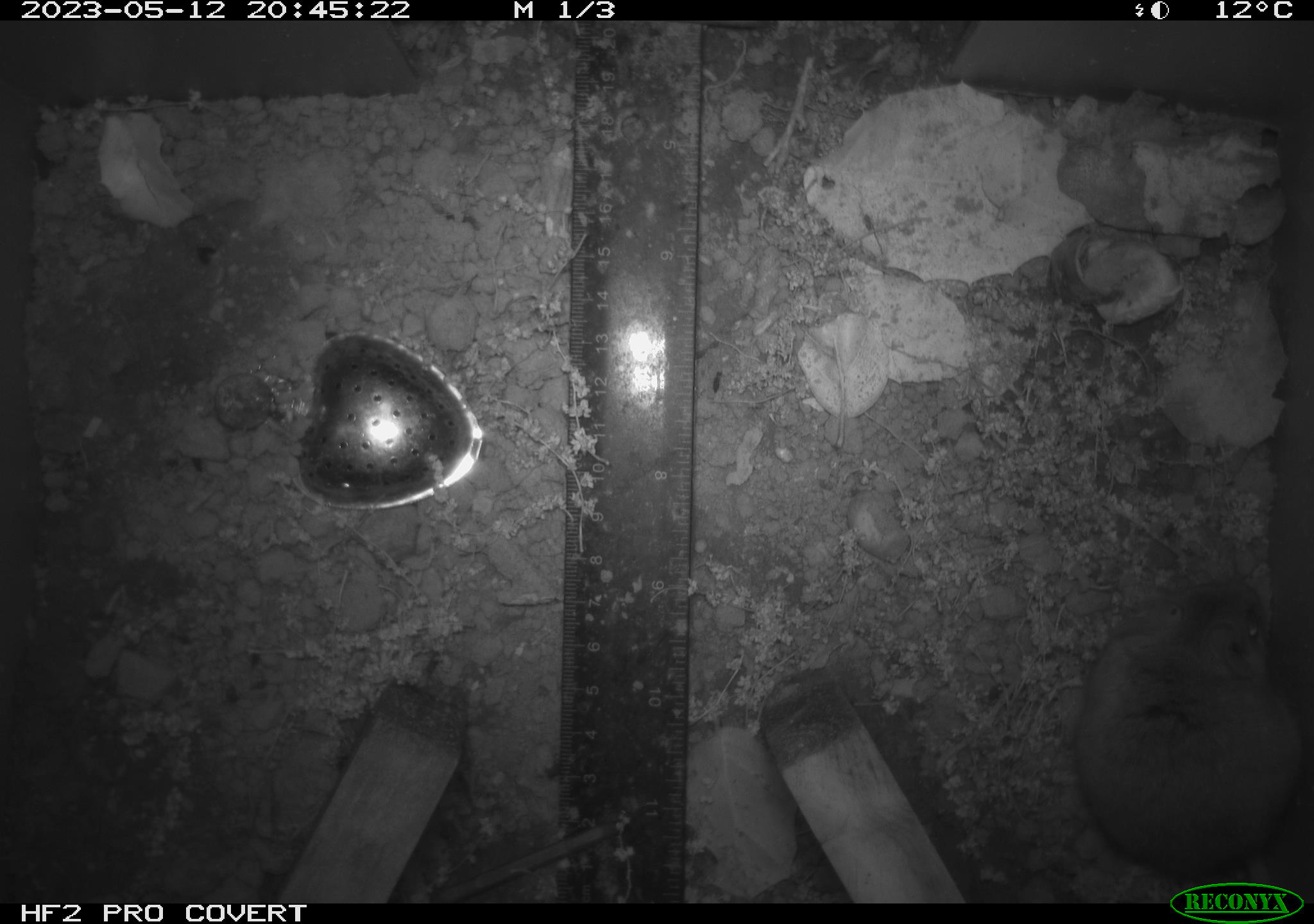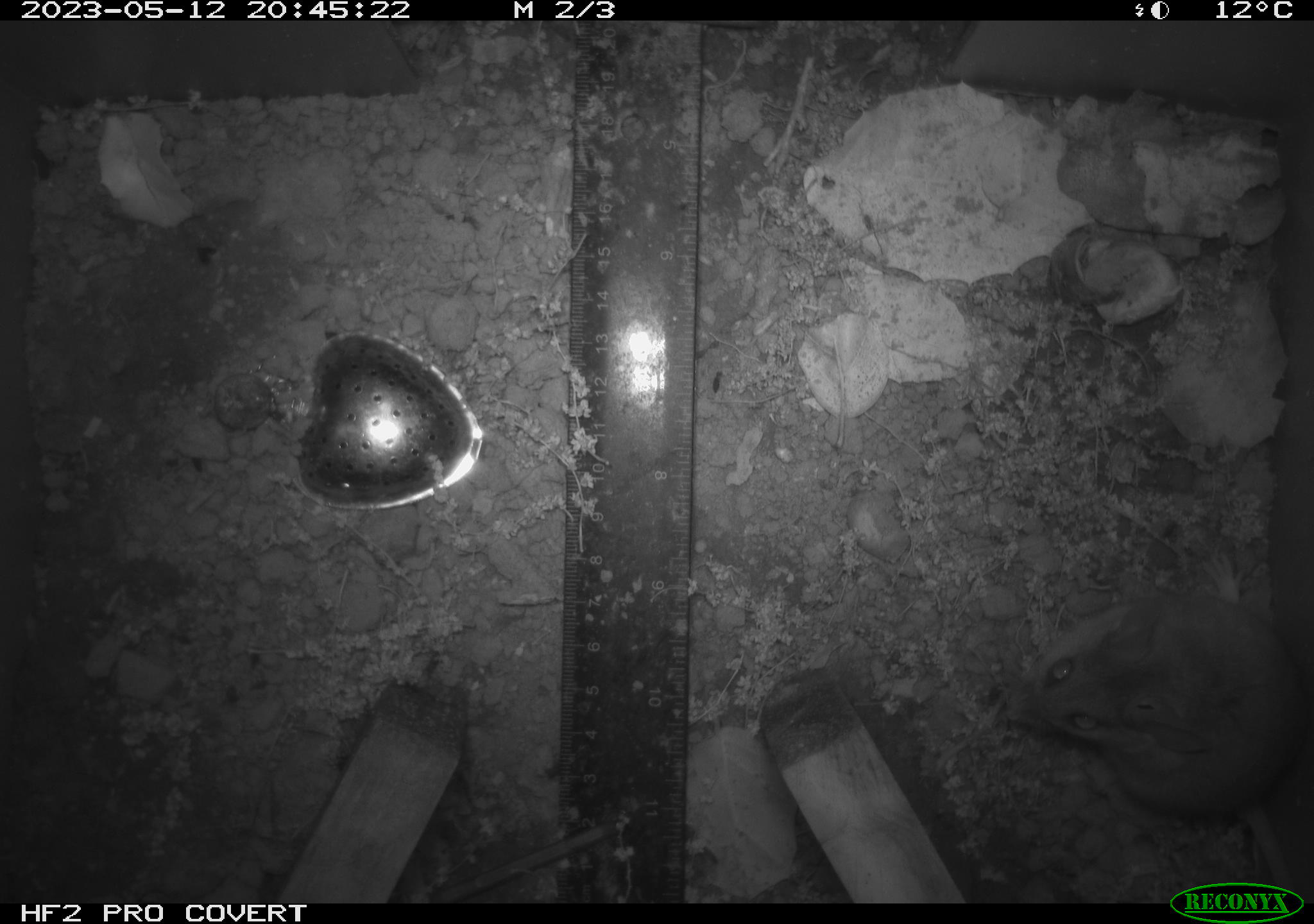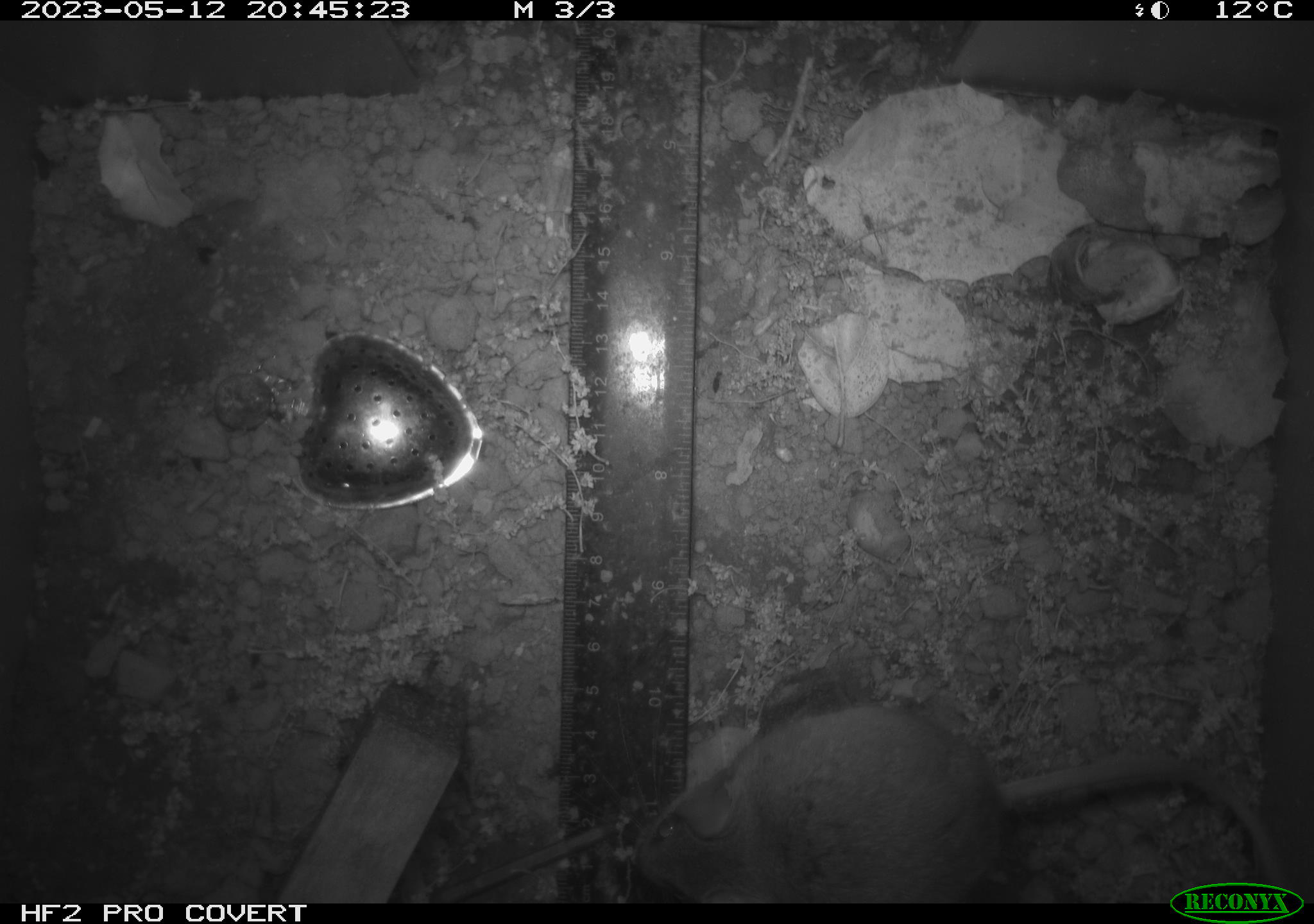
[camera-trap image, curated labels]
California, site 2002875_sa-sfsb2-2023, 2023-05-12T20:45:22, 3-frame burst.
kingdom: Animalia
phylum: Chordata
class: Mammalia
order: Rodentia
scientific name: Rodentia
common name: mouse species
Mouse species (Rodentia).